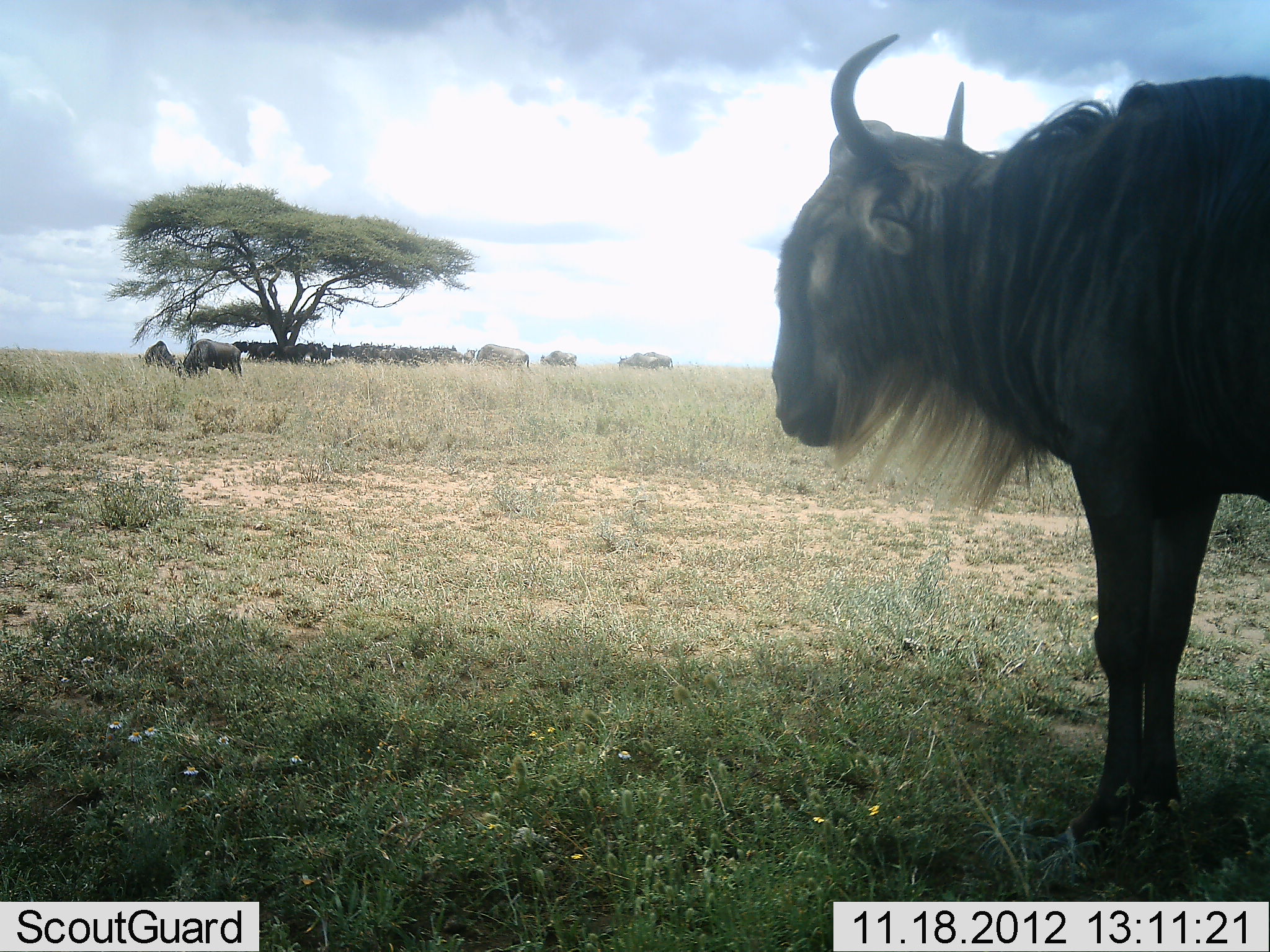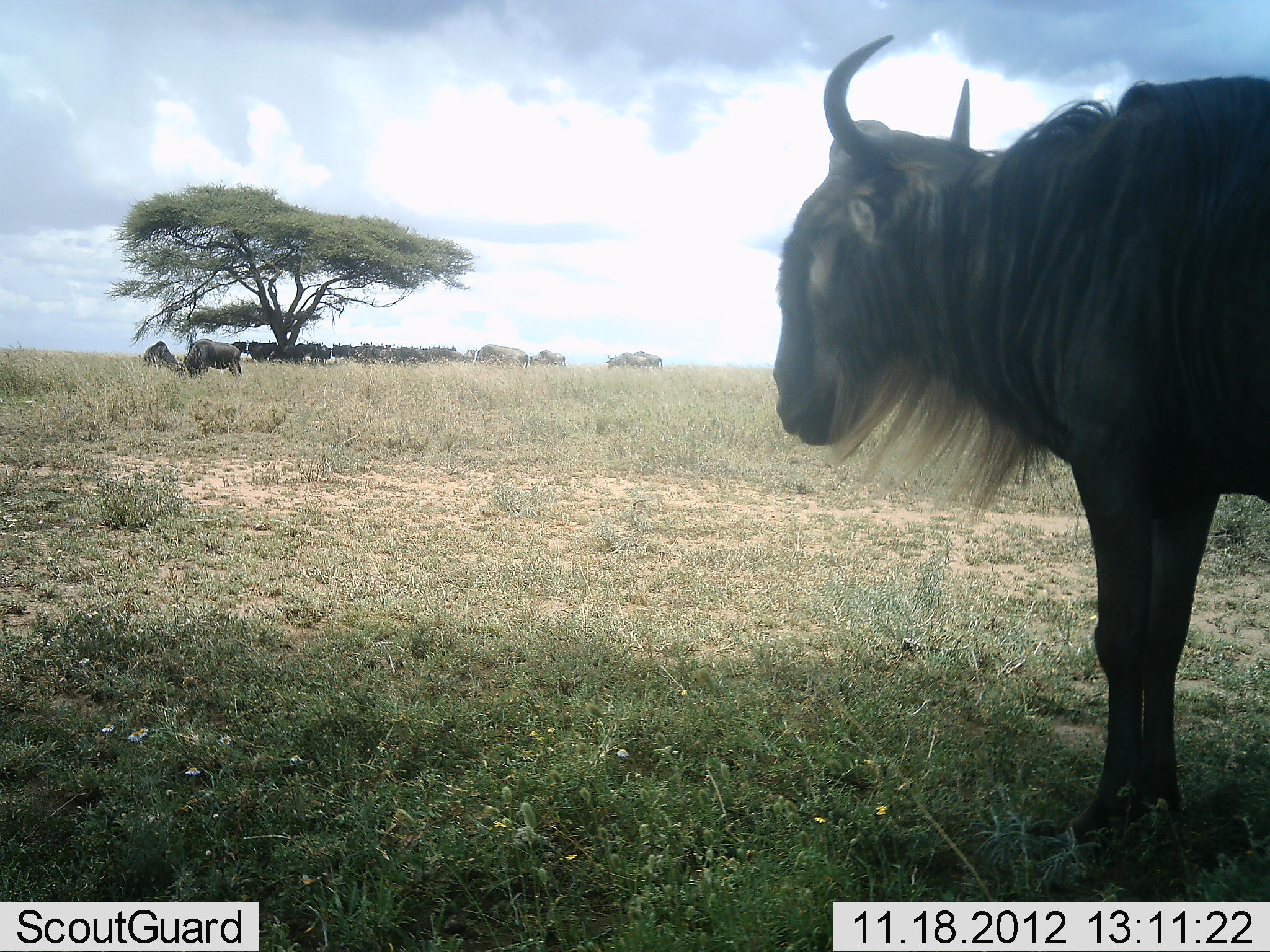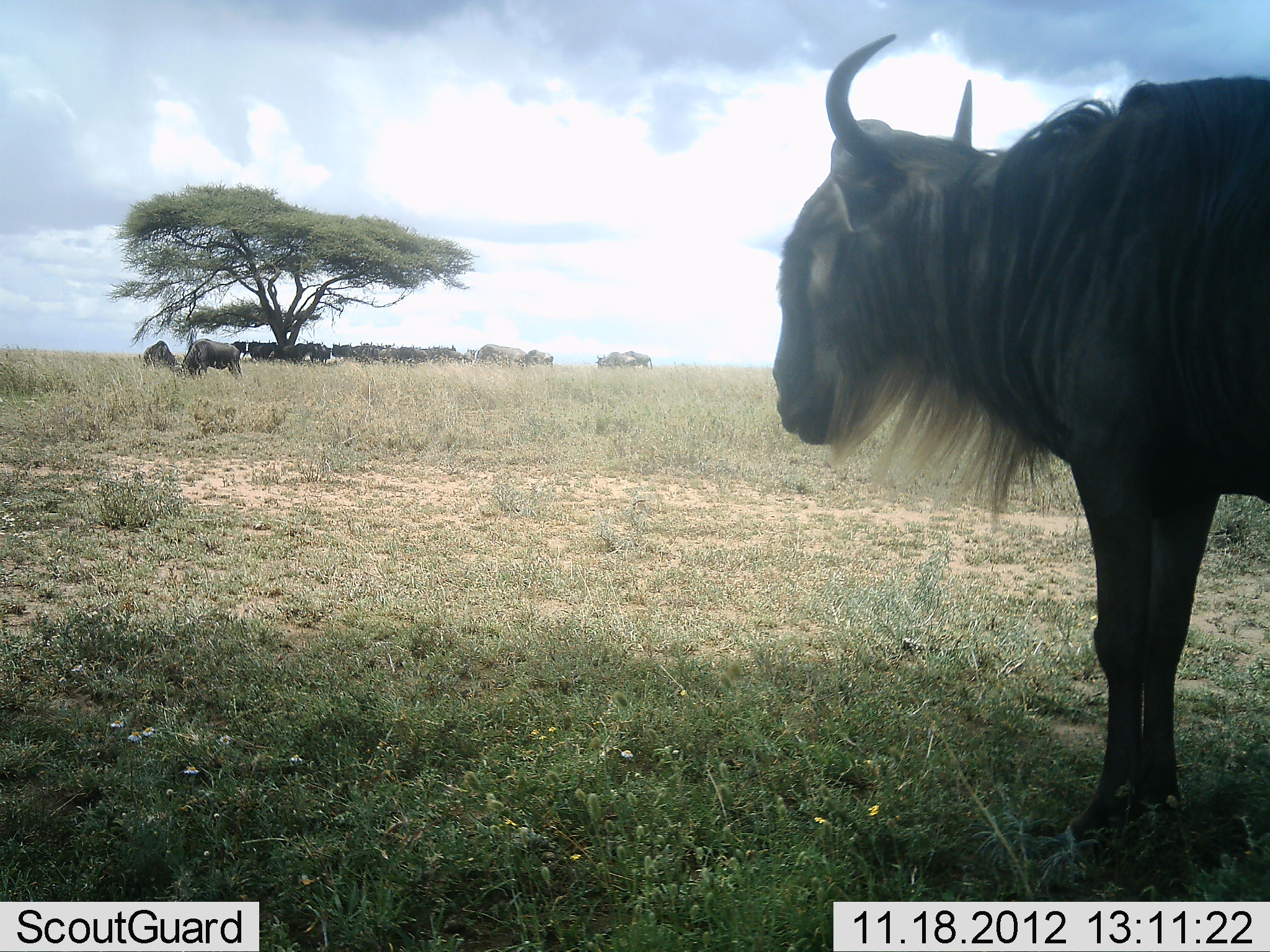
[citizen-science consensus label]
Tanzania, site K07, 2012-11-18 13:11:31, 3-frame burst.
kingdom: Animalia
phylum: Chordata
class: Mammalia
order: Artiodactyla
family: Bovidae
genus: Connochaetes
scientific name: Connochaetes taurinus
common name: blue wildebeest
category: wildebeest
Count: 11-50.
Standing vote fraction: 100%.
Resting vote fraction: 0%.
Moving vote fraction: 50%.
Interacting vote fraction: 0%.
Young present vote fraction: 0%.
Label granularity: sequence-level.